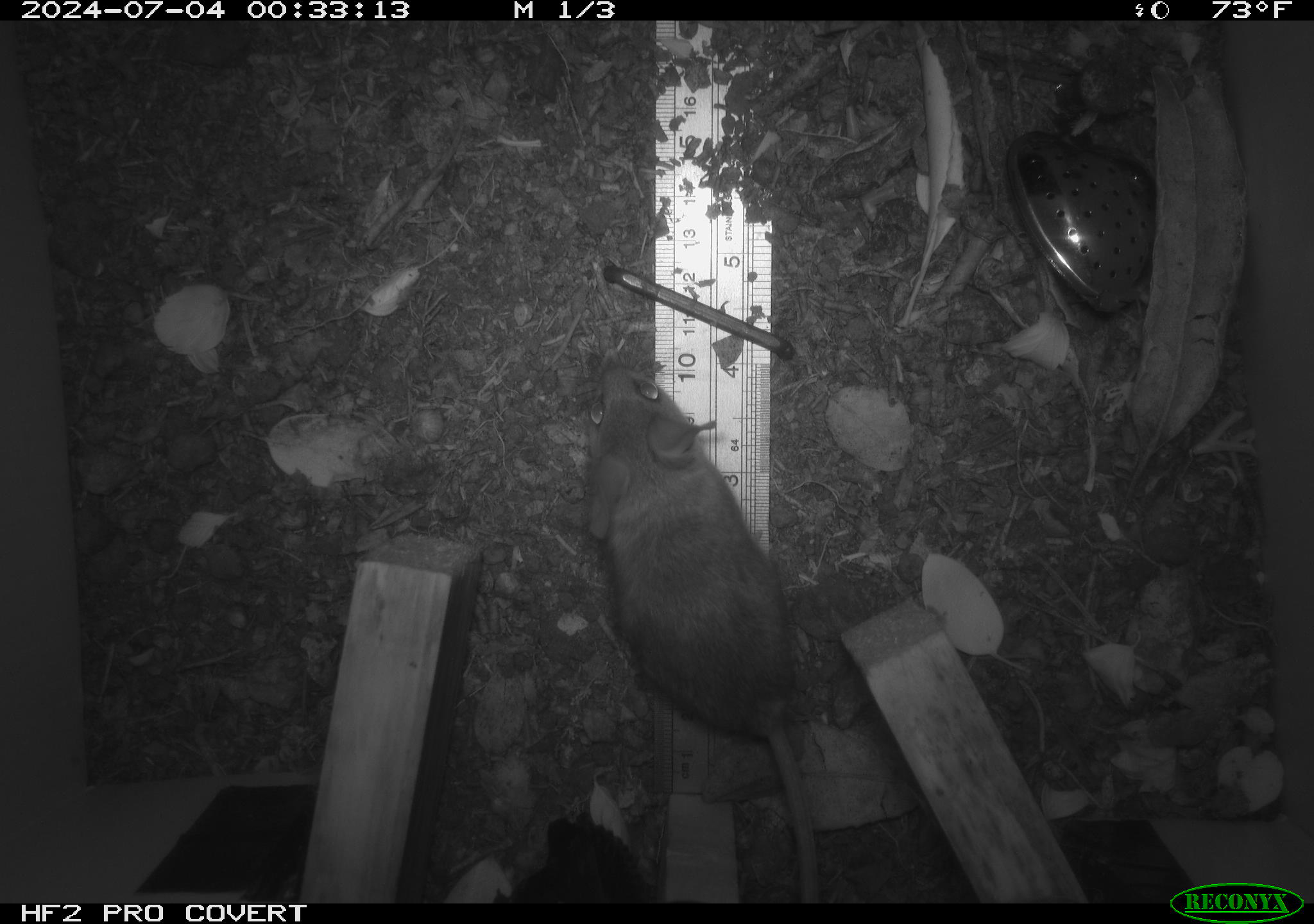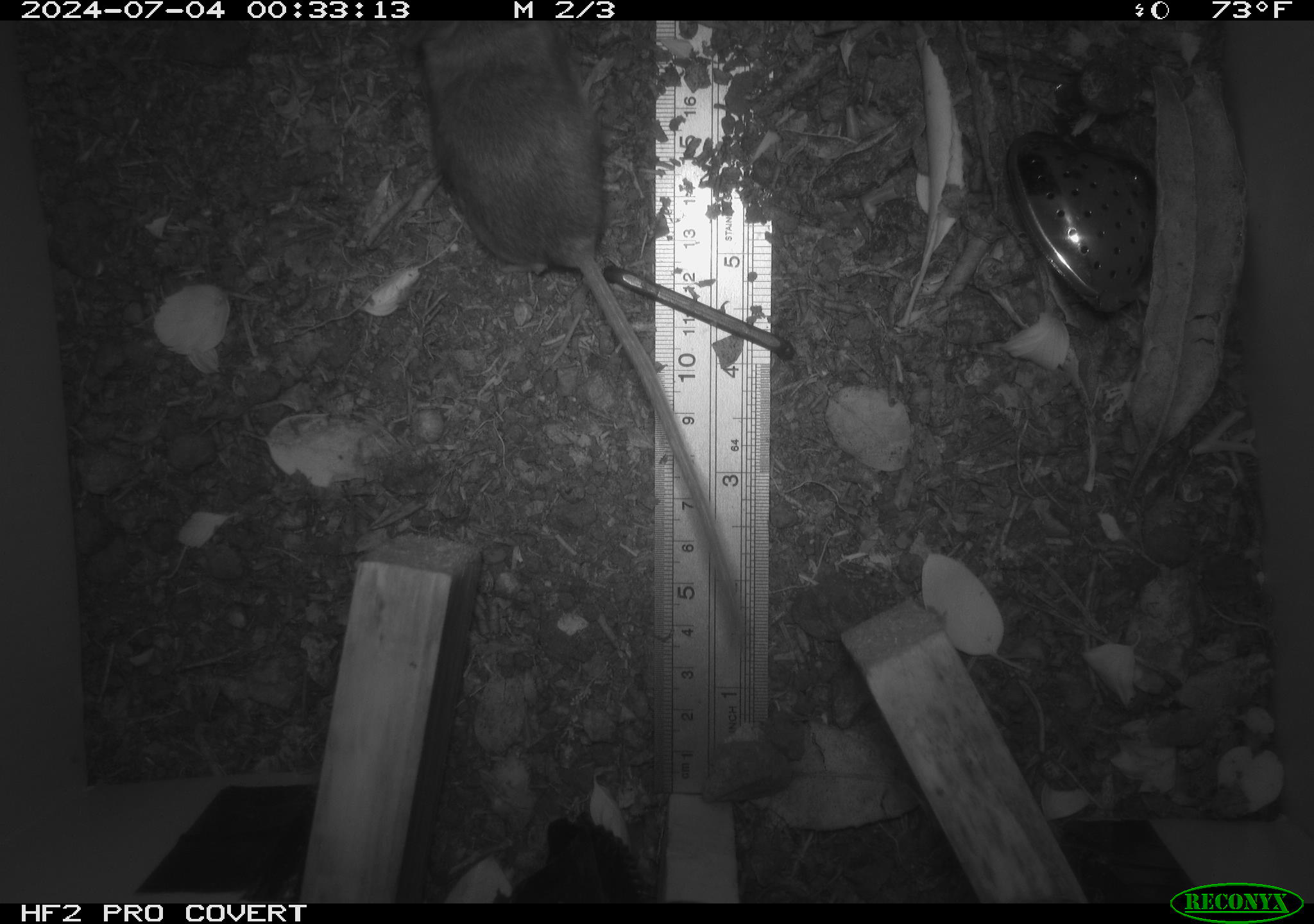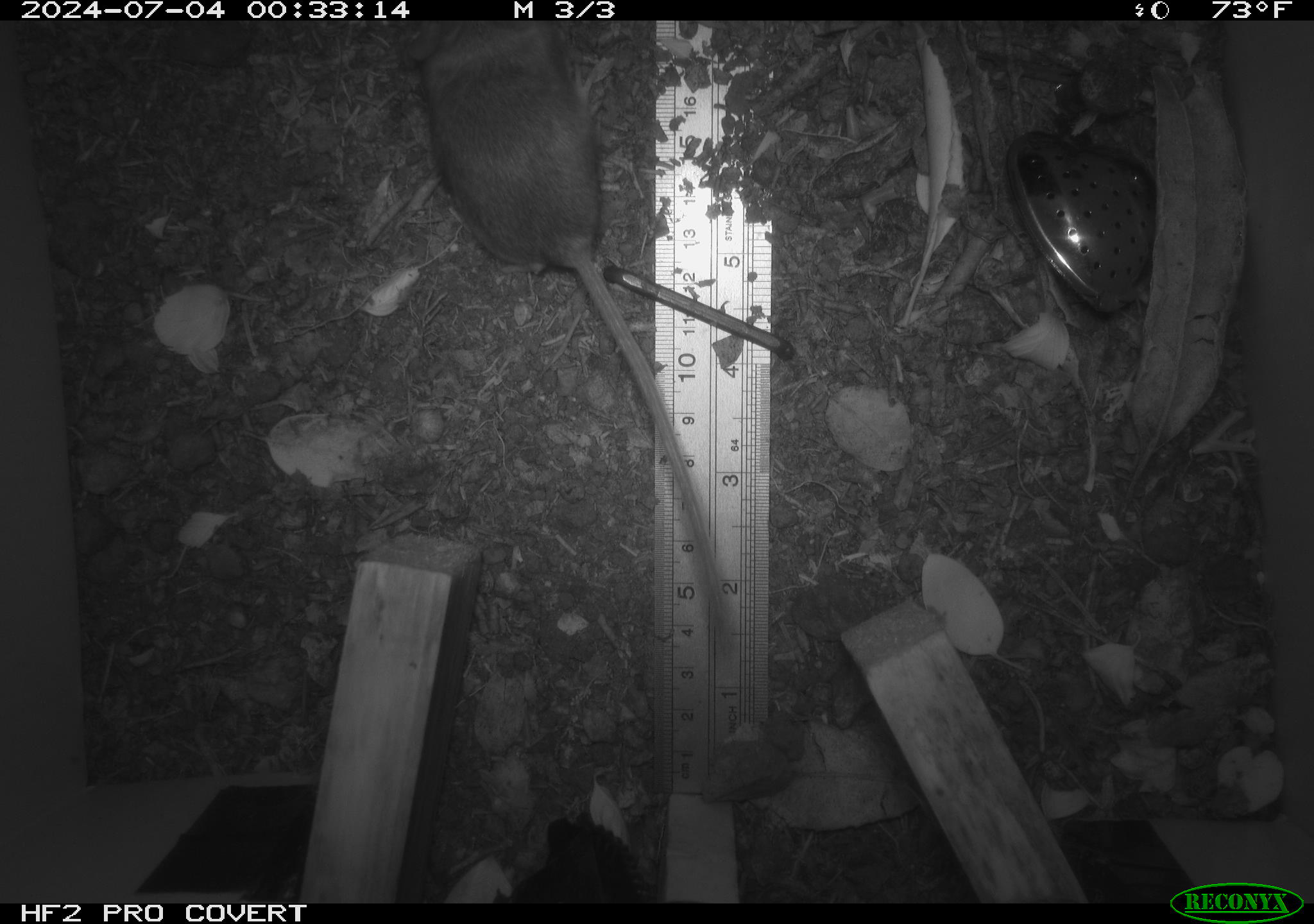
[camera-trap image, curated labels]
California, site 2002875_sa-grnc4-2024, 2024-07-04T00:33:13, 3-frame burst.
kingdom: Animalia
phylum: Chordata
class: Mammalia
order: Rodentia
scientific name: Rodentia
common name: rodent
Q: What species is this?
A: Rodent (Rodentia).